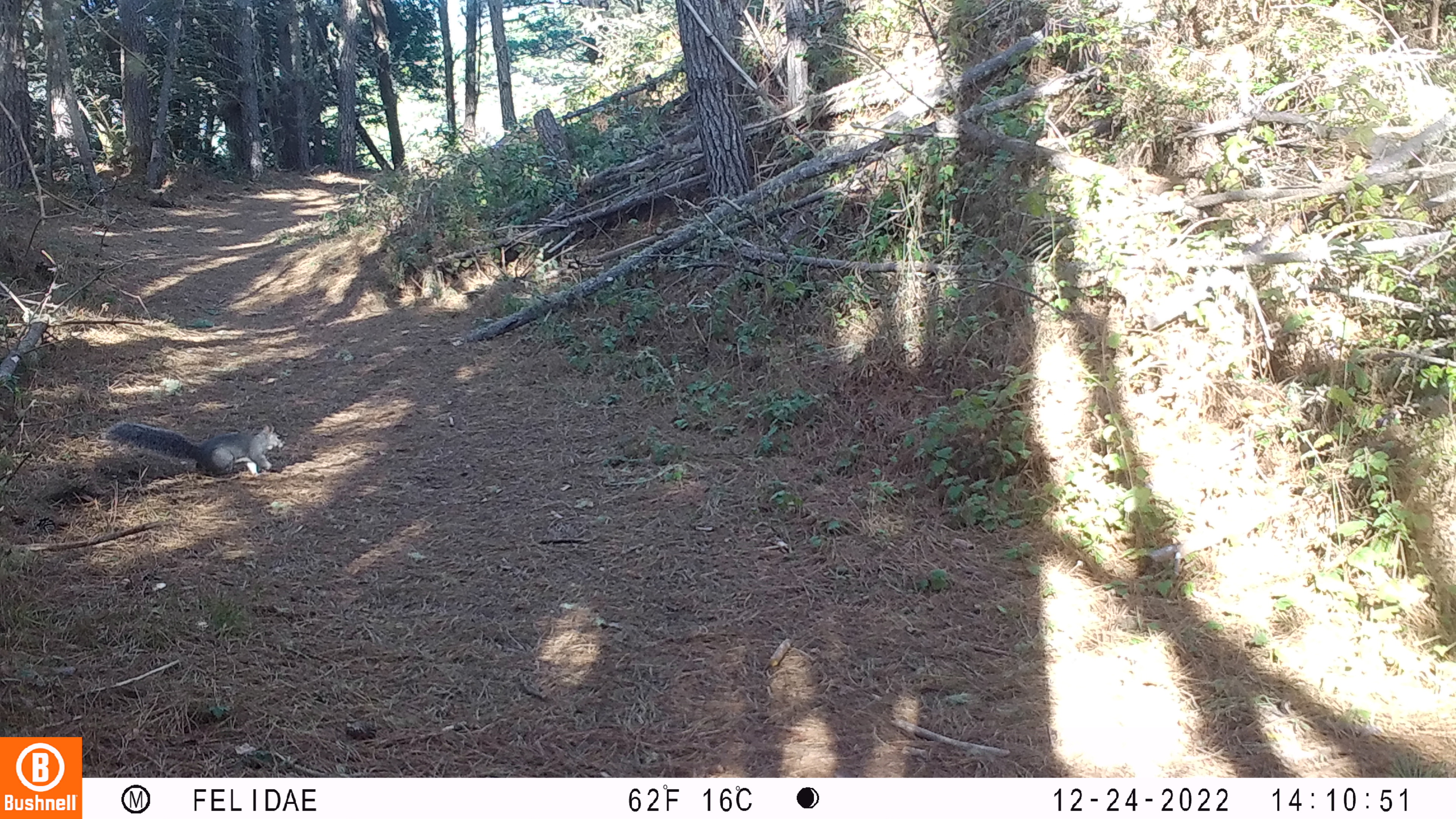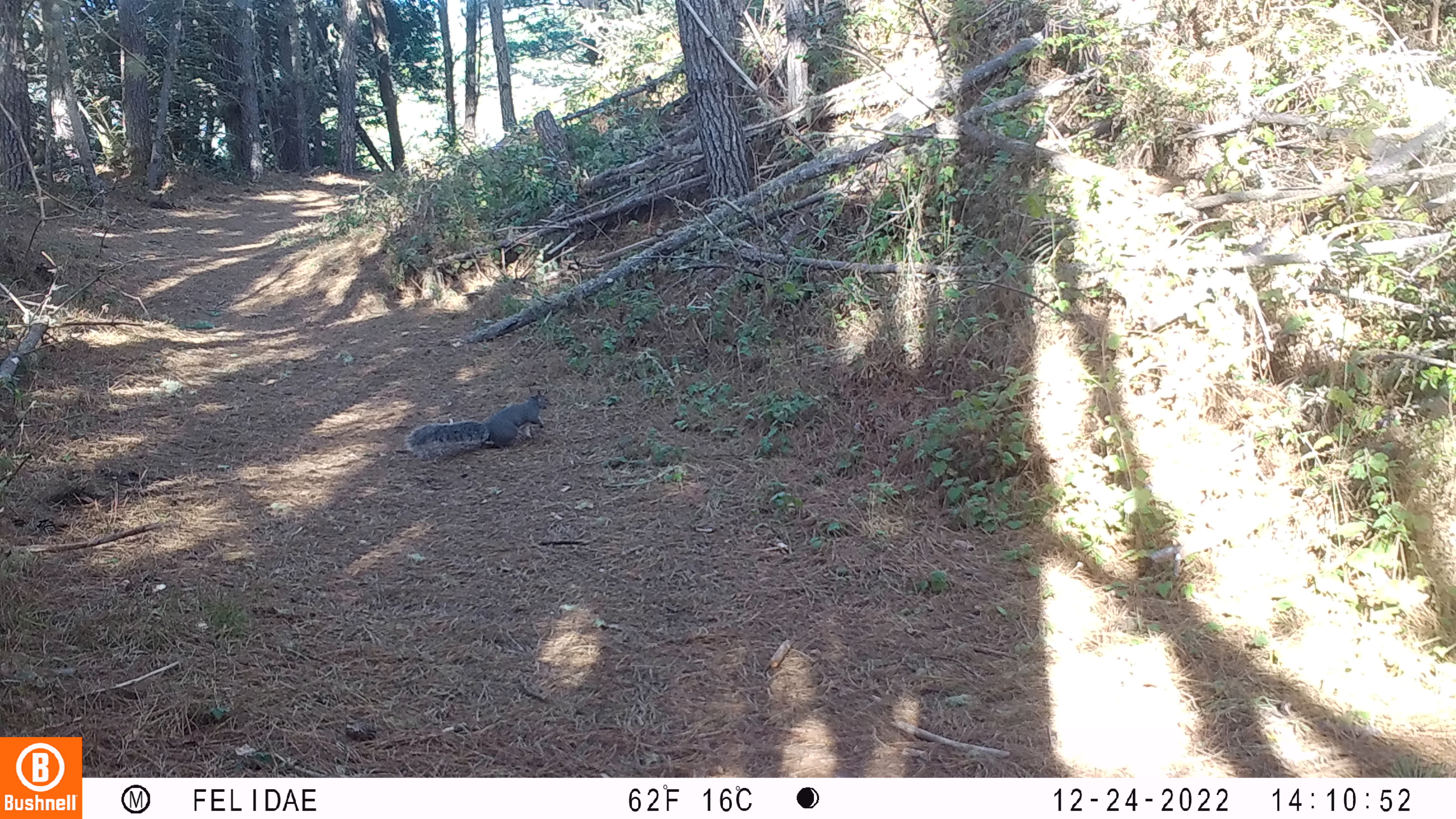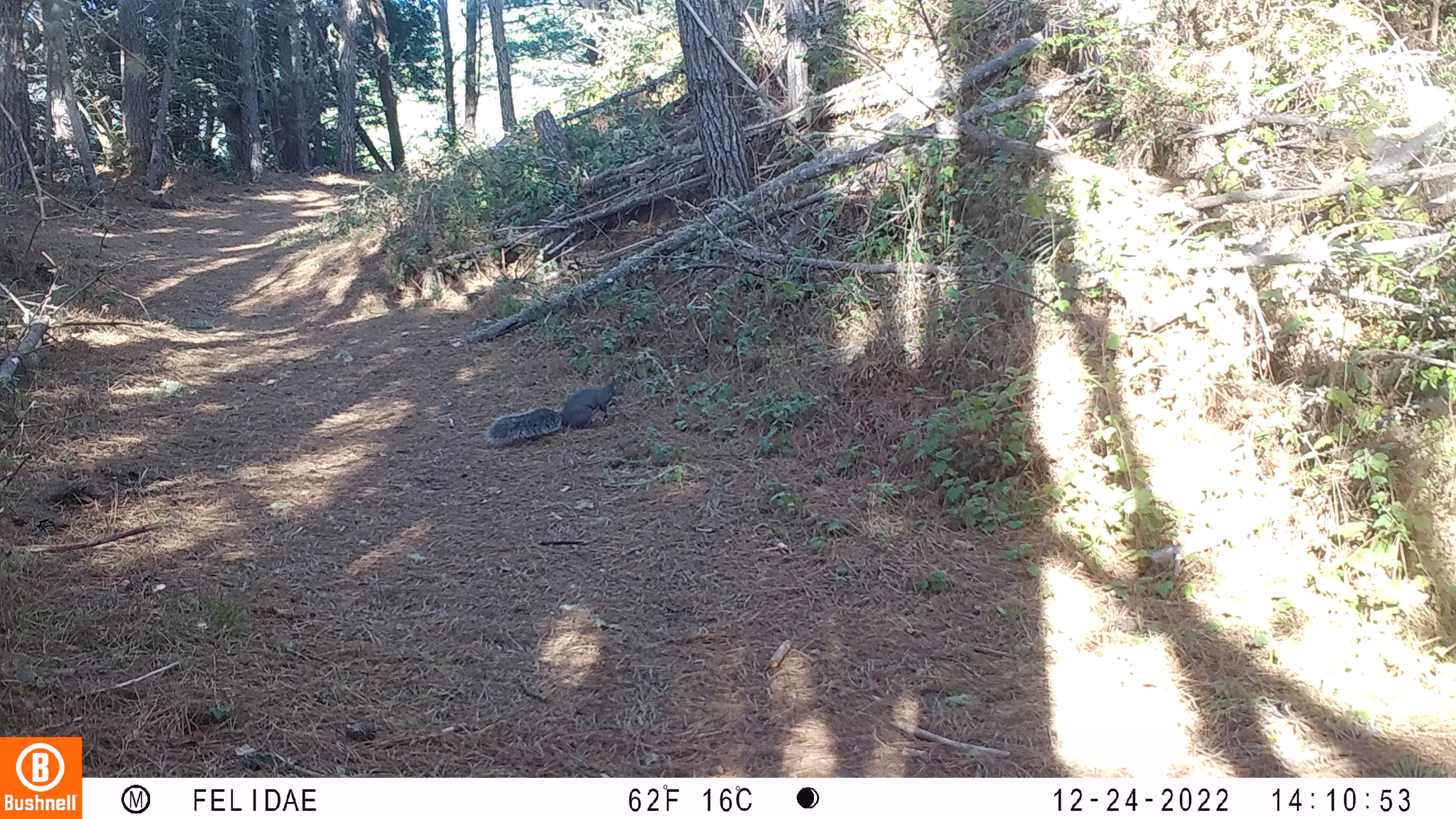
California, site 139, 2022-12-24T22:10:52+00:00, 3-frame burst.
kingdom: Animalia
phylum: Chordata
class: Mammalia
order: Rodentia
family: Sciuridae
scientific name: Sciuridae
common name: squirrel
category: unknown squirrel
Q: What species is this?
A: Unknown squirrel (squirrel) (Sciuridae).